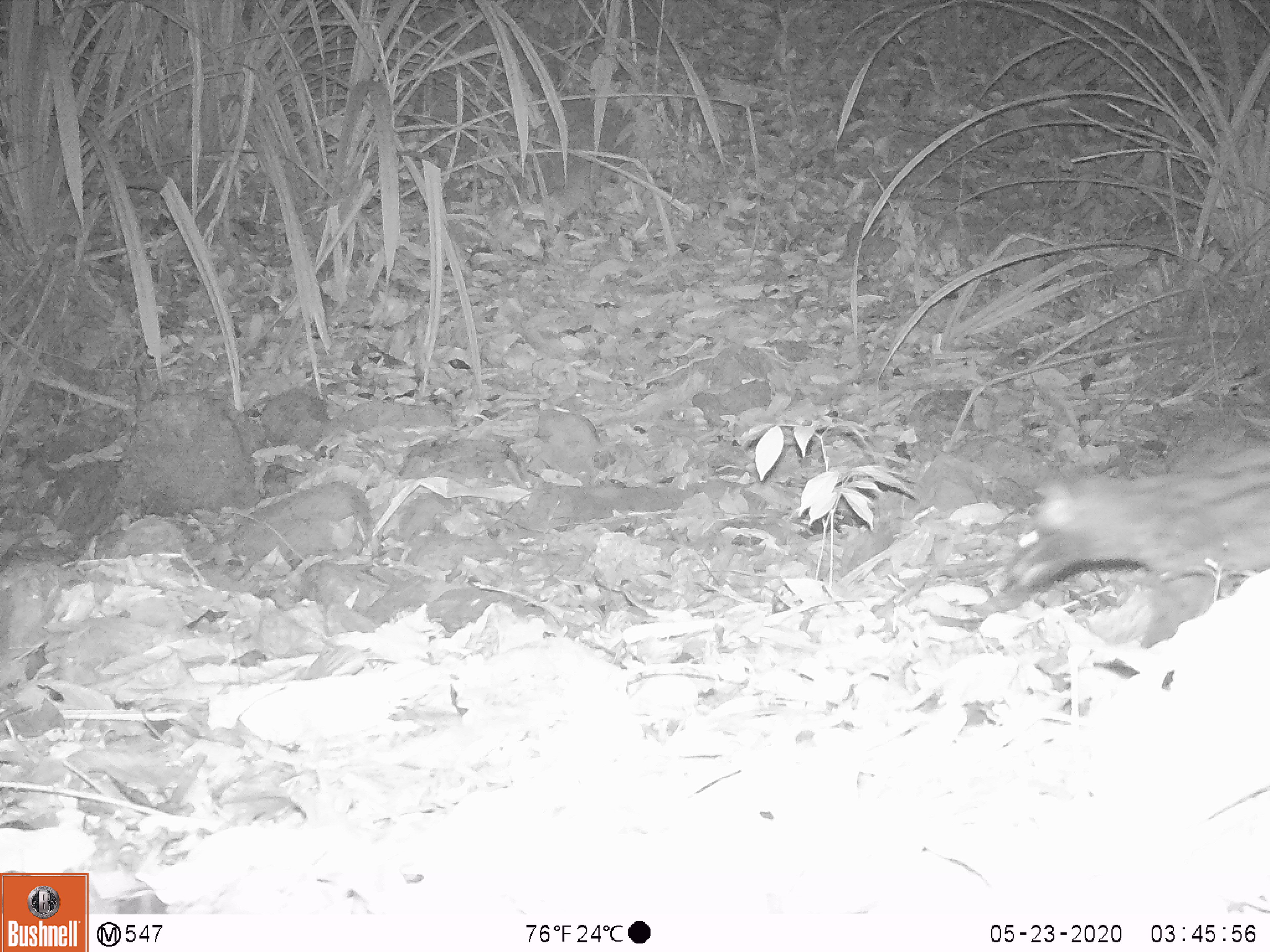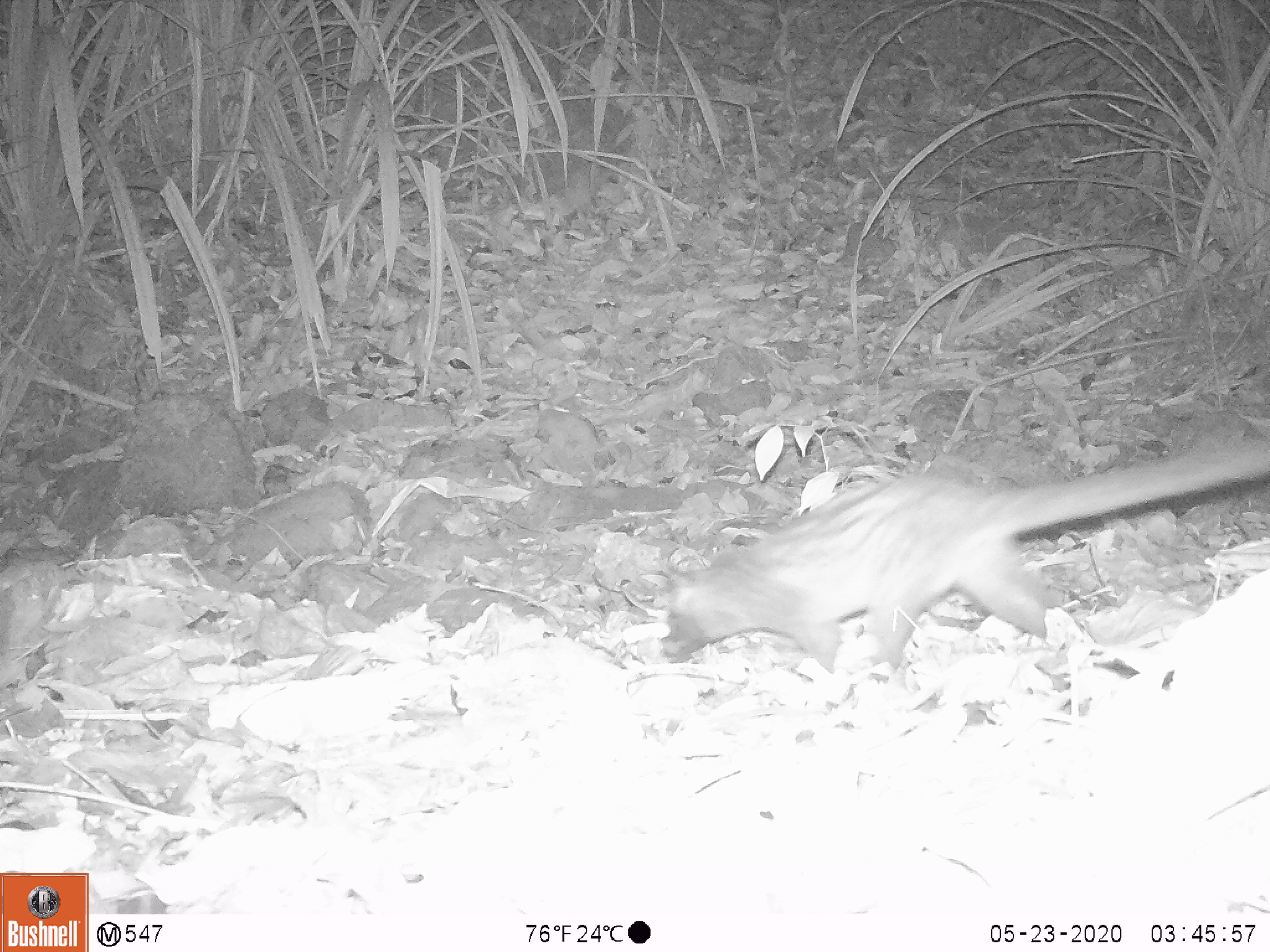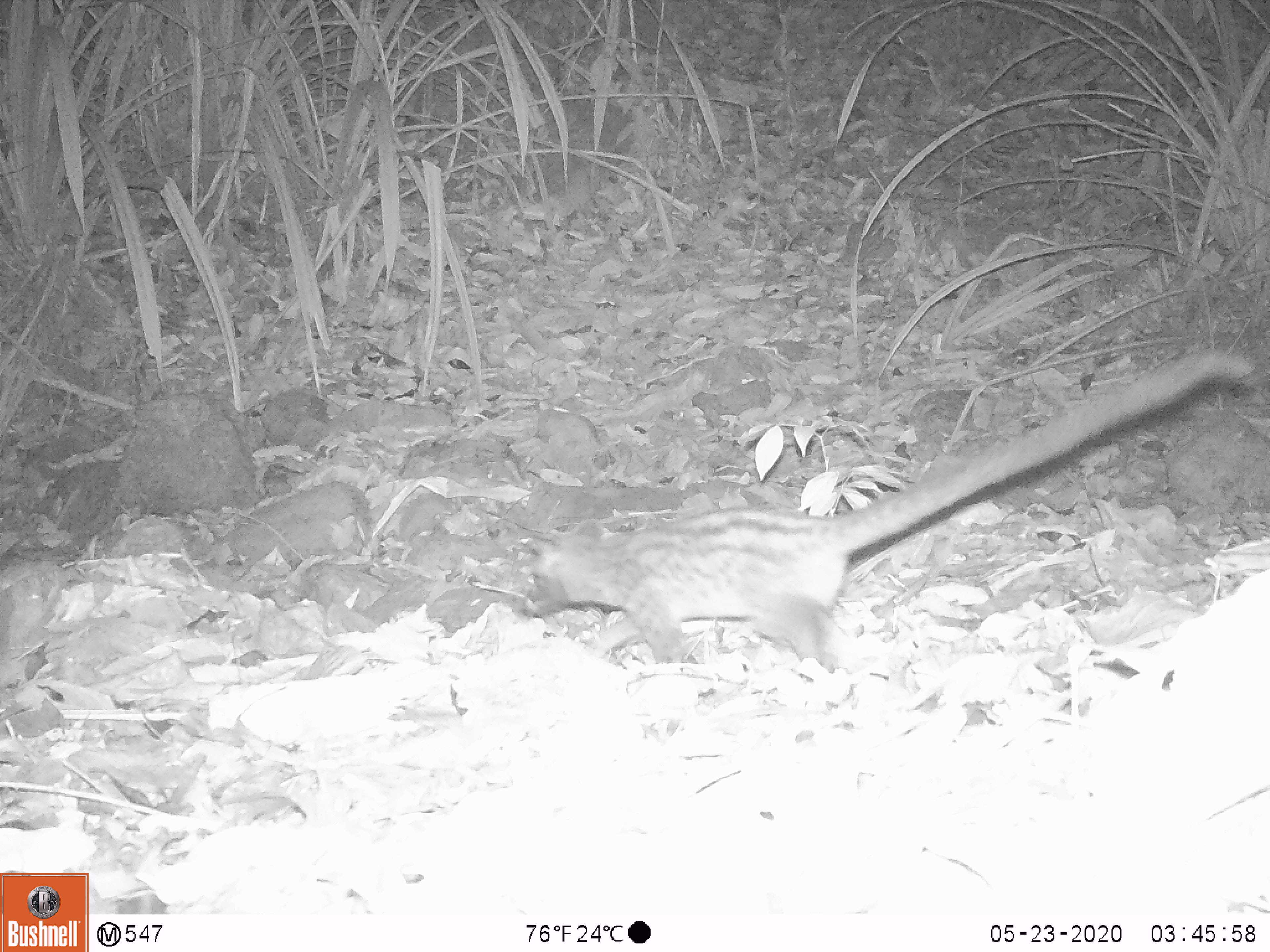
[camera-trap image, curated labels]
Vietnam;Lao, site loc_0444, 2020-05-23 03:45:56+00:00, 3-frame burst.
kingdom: Animalia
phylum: Chordata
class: Mammalia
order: Carnivora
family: Viverridae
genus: Paradoxurus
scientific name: Paradoxurus hermaphroditus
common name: common palm civet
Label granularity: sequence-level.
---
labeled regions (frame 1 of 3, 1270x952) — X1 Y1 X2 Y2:
common palm civet: 995 441 1270 648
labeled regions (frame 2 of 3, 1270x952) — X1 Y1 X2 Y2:
common palm civet: 658 441 1270 682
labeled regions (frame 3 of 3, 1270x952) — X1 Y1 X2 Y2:
common palm civet: 518 349 1254 682